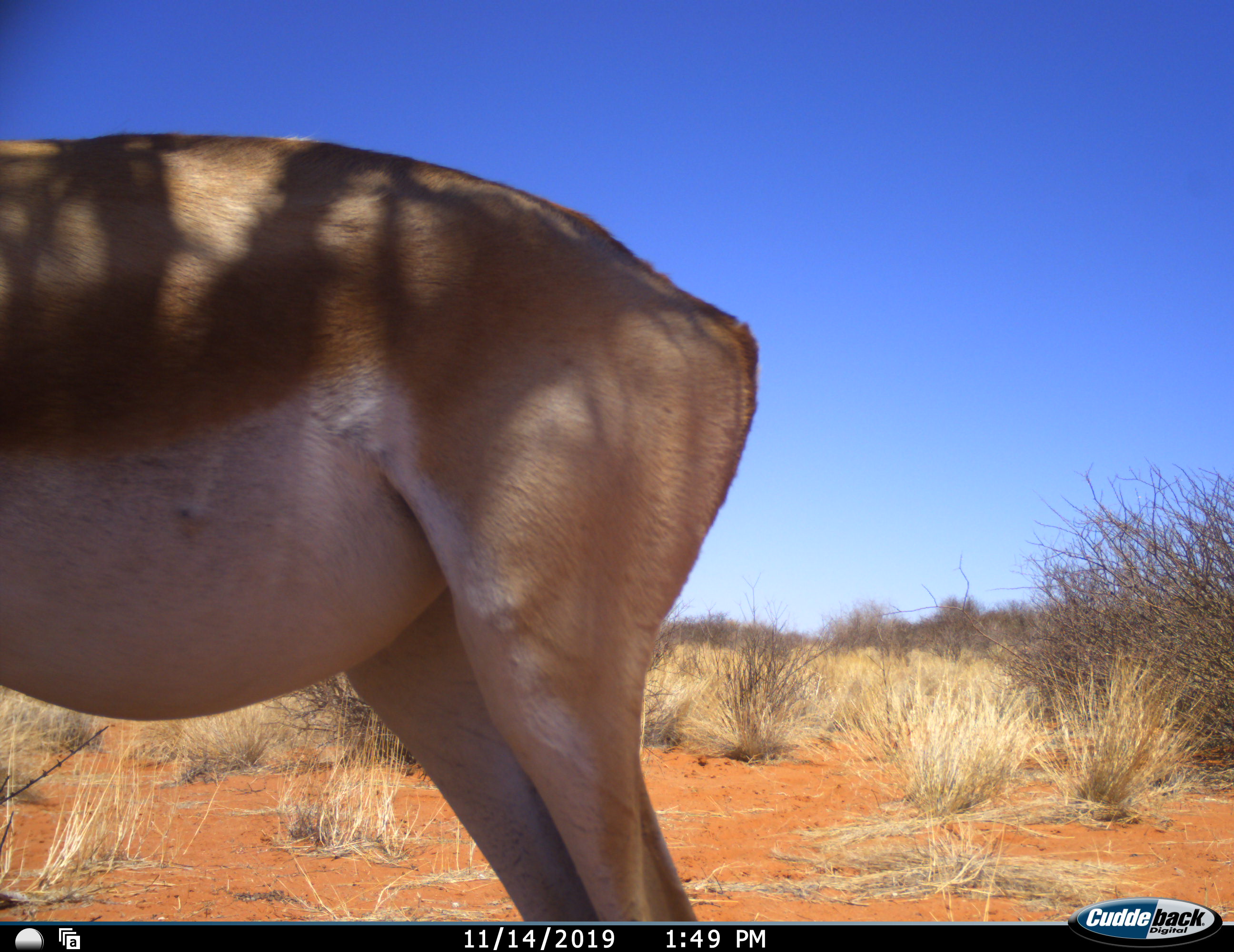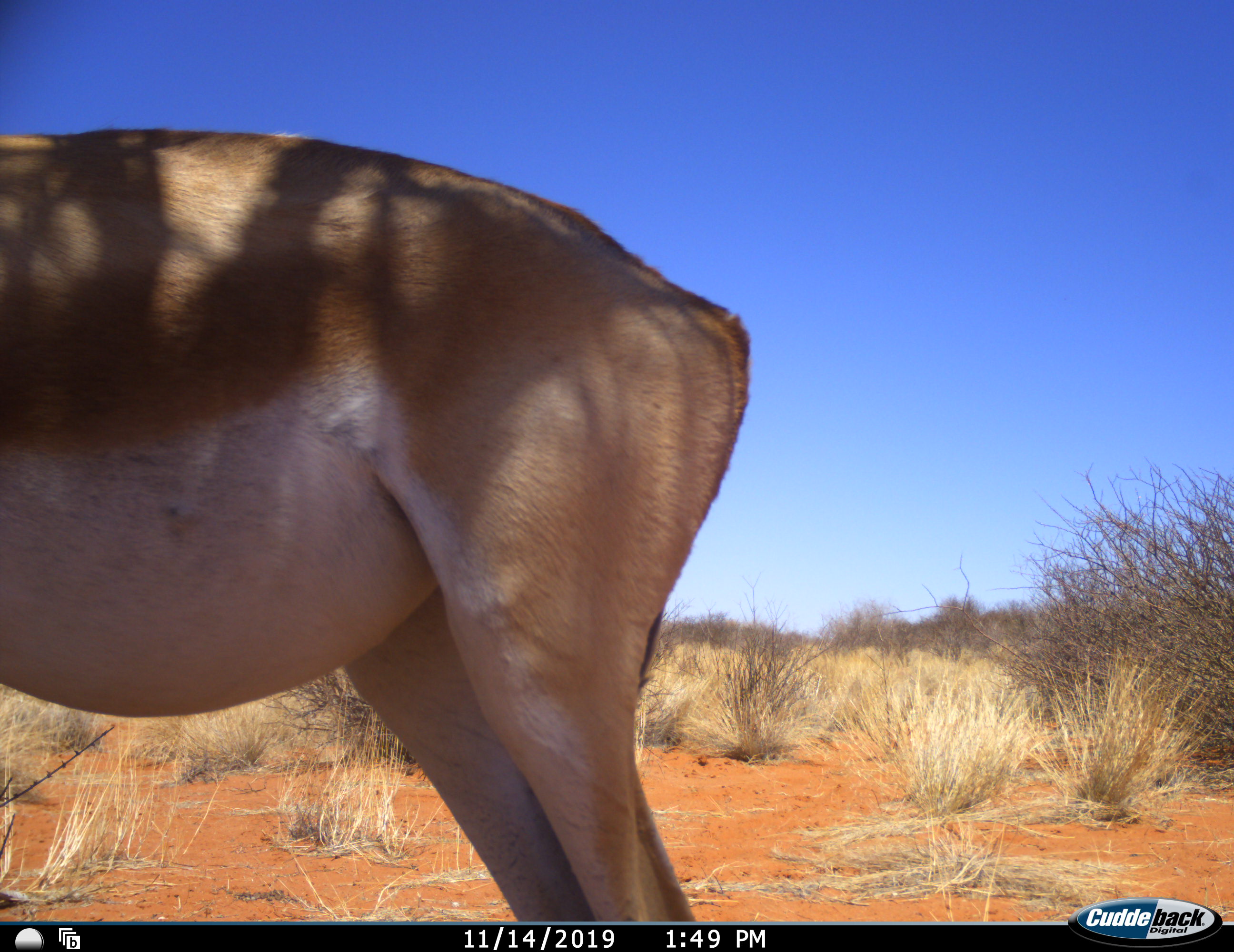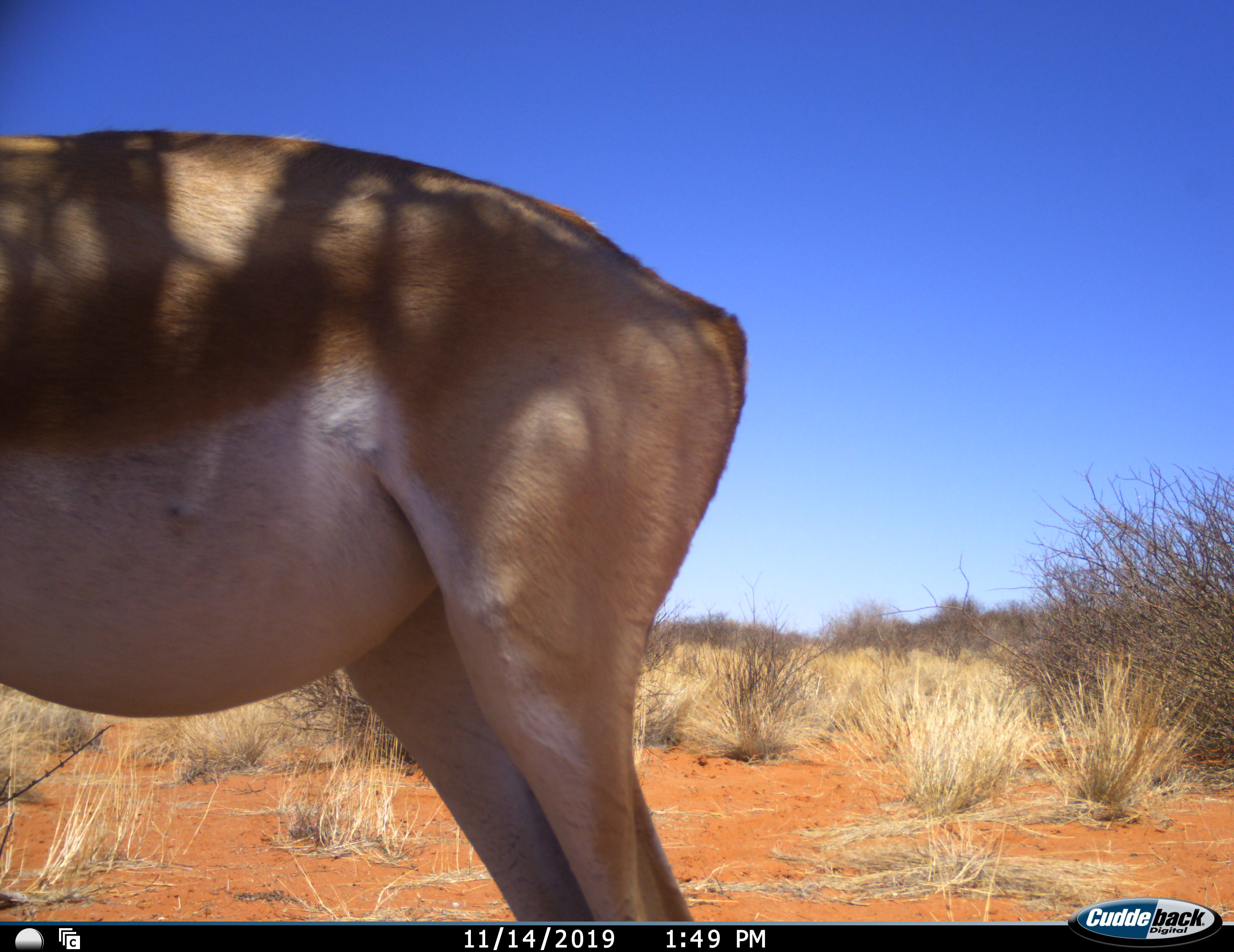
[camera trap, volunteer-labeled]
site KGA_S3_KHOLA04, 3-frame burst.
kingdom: Animalia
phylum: Chordata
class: Mammalia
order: Artiodactyla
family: Bovidae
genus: Antidorcas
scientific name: Antidorcas marsupialis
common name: springbok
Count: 1.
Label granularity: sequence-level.